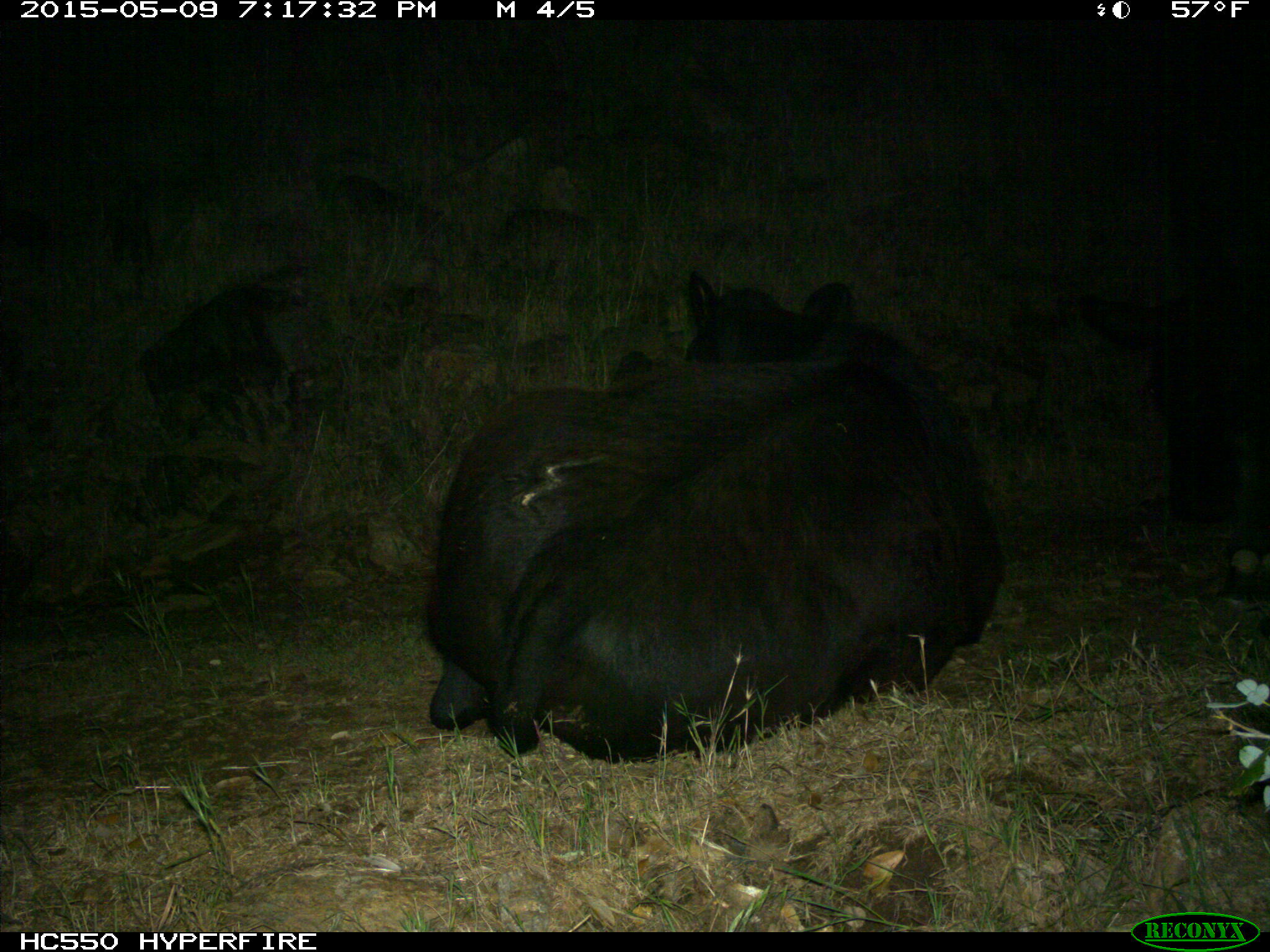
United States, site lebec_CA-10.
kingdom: Animalia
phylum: Chordata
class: Mammalia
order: Artiodactyla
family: Bovidae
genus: Bos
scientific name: Bos taurus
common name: domestic cow